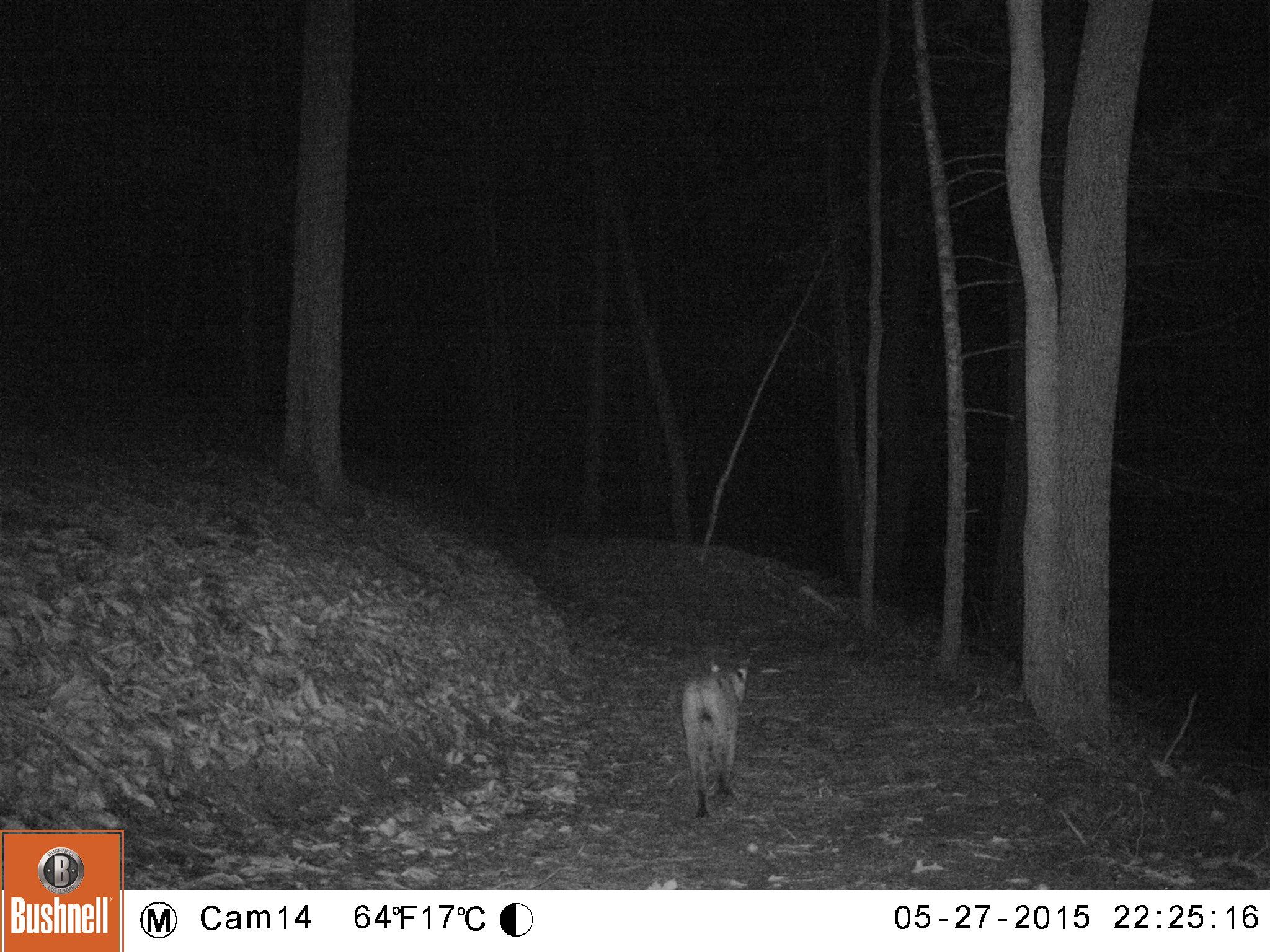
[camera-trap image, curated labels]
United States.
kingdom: Animalia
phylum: Chordata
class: Mammalia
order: Carnivora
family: Felidae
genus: Lynx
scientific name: Lynx rufus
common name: bobcat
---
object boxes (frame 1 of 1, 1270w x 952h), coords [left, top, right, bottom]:
Bobcat: [681, 647, 761, 833]